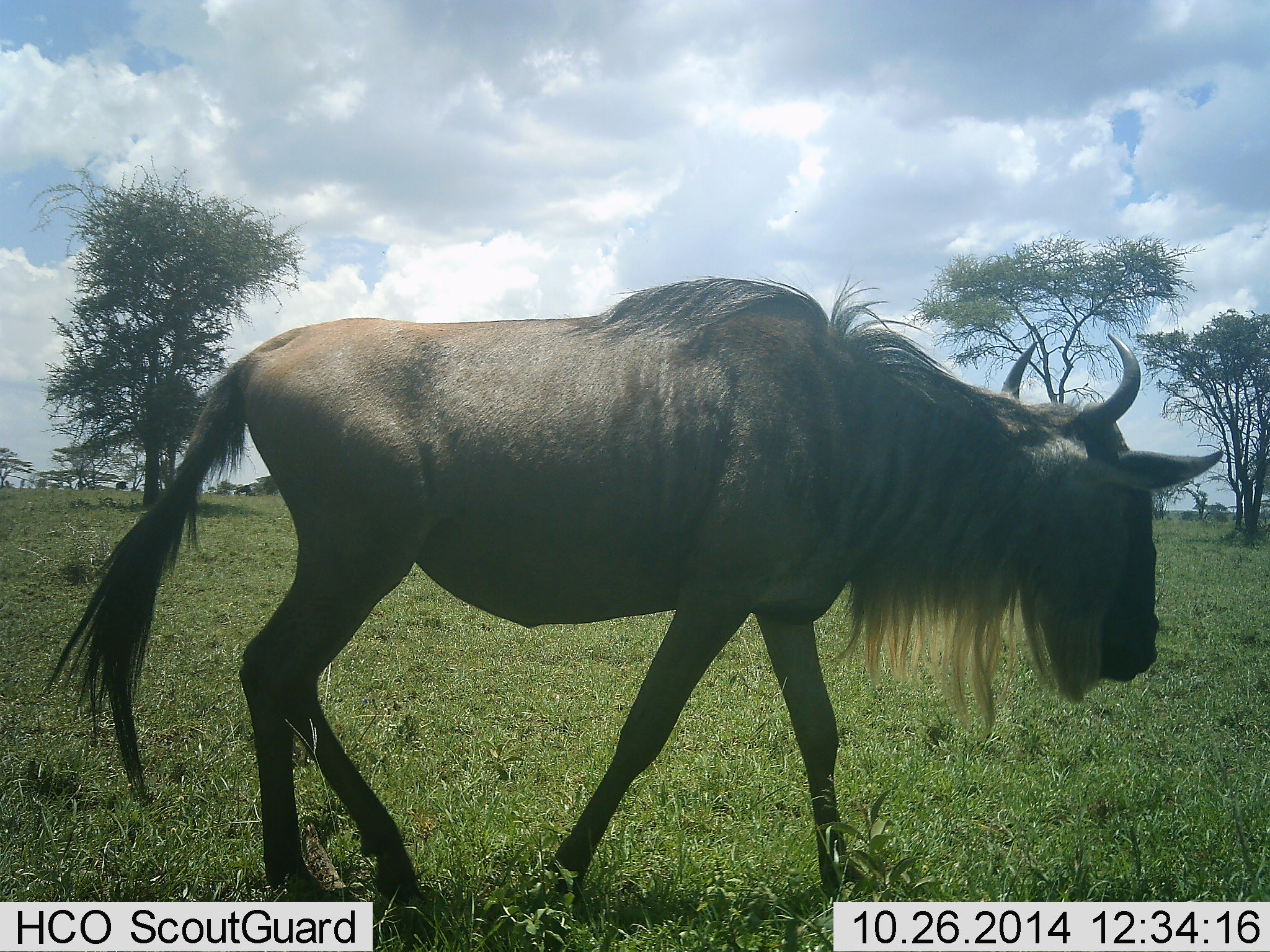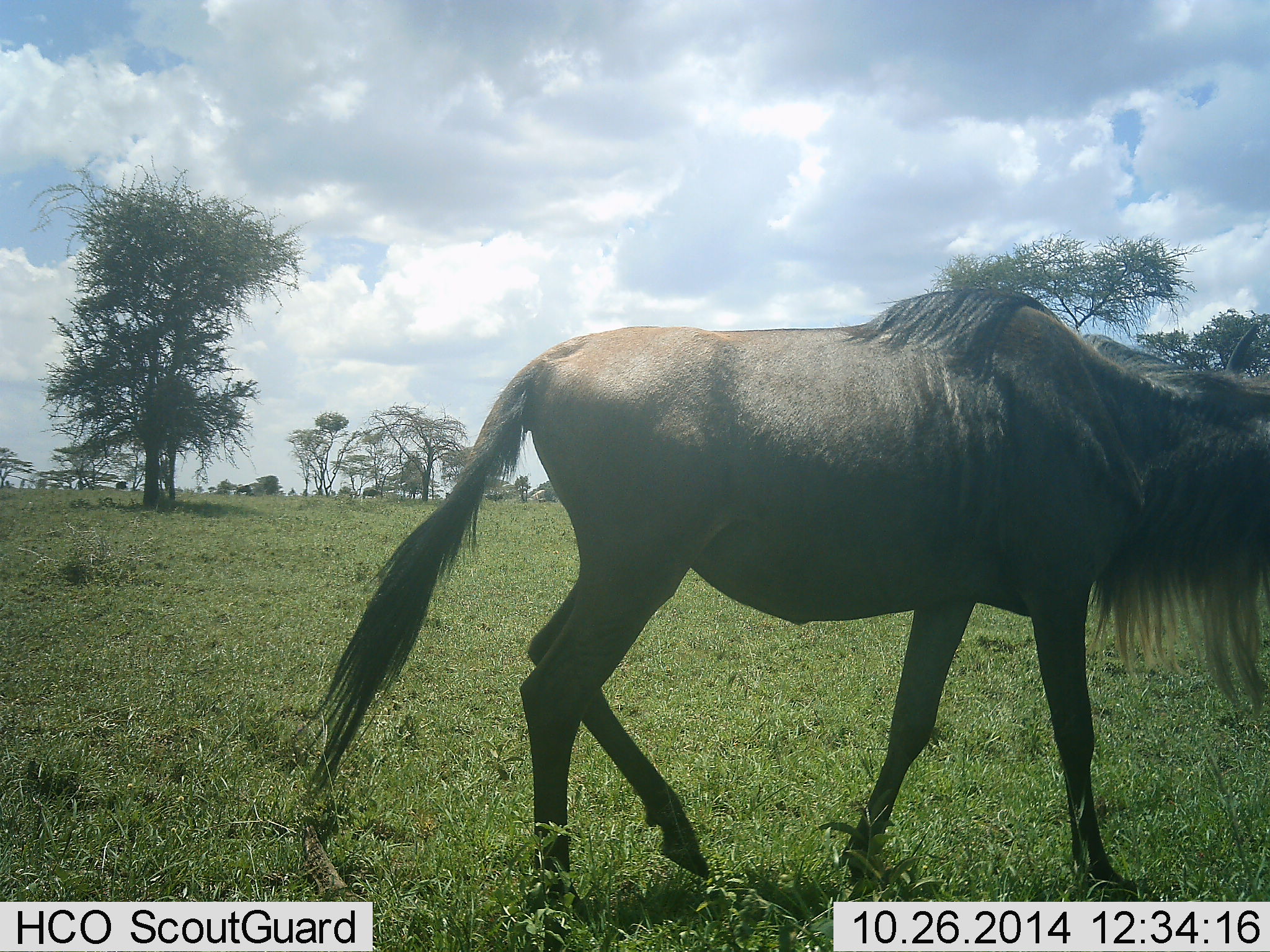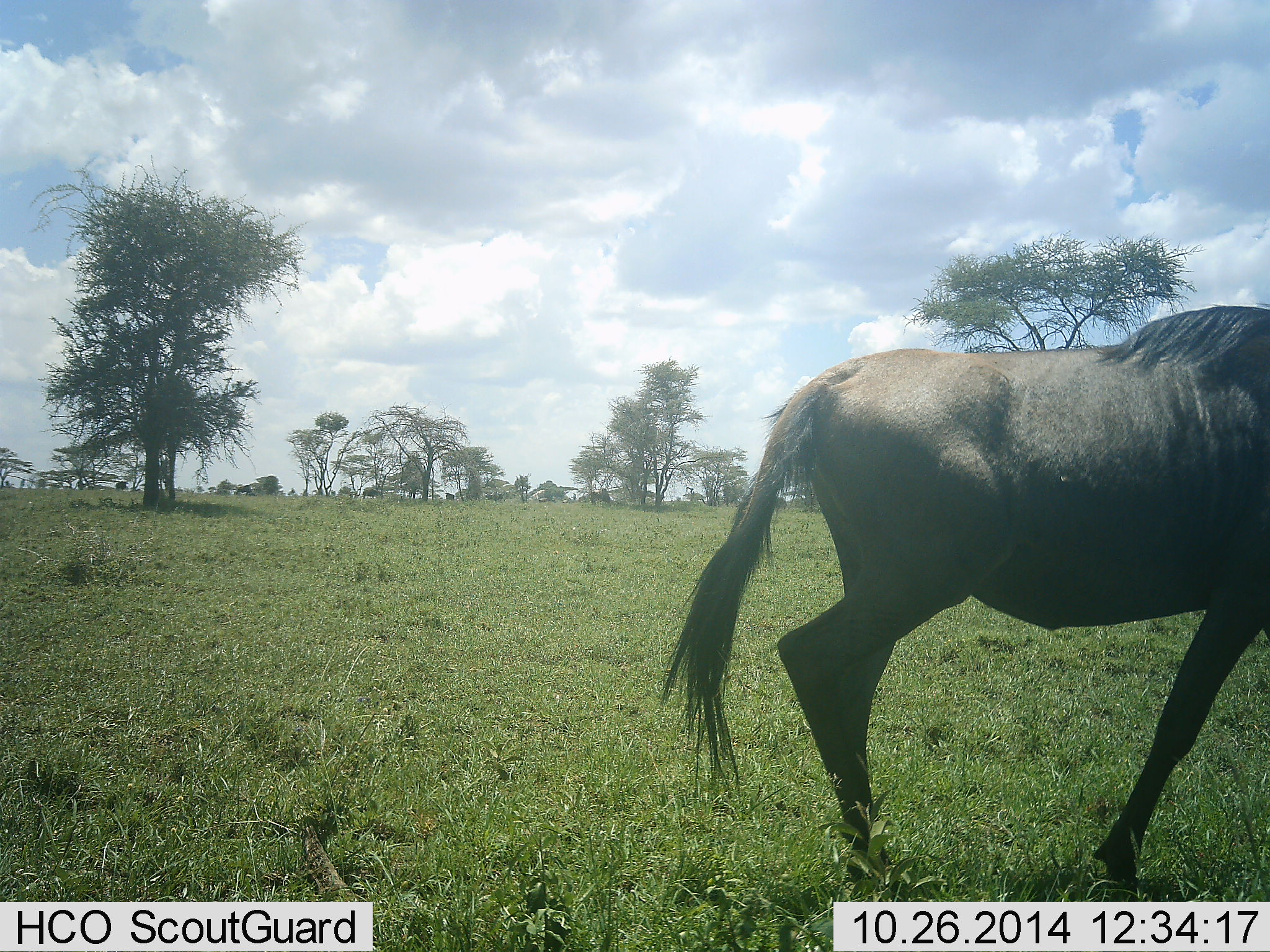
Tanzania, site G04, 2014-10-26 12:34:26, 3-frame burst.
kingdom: Animalia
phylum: Chordata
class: Mammalia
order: Artiodactyla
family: Bovidae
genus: Connochaetes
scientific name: Connochaetes taurinus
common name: blue wildebeest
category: wildebeest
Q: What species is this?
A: Wildebeest (blue wildebeest) (Connochaetes taurinus).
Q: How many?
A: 1.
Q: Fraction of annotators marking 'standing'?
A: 0%.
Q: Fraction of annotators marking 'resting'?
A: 0%.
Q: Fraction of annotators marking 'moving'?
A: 100%.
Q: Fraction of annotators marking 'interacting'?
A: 0%.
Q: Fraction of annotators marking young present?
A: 0%.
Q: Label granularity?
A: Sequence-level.